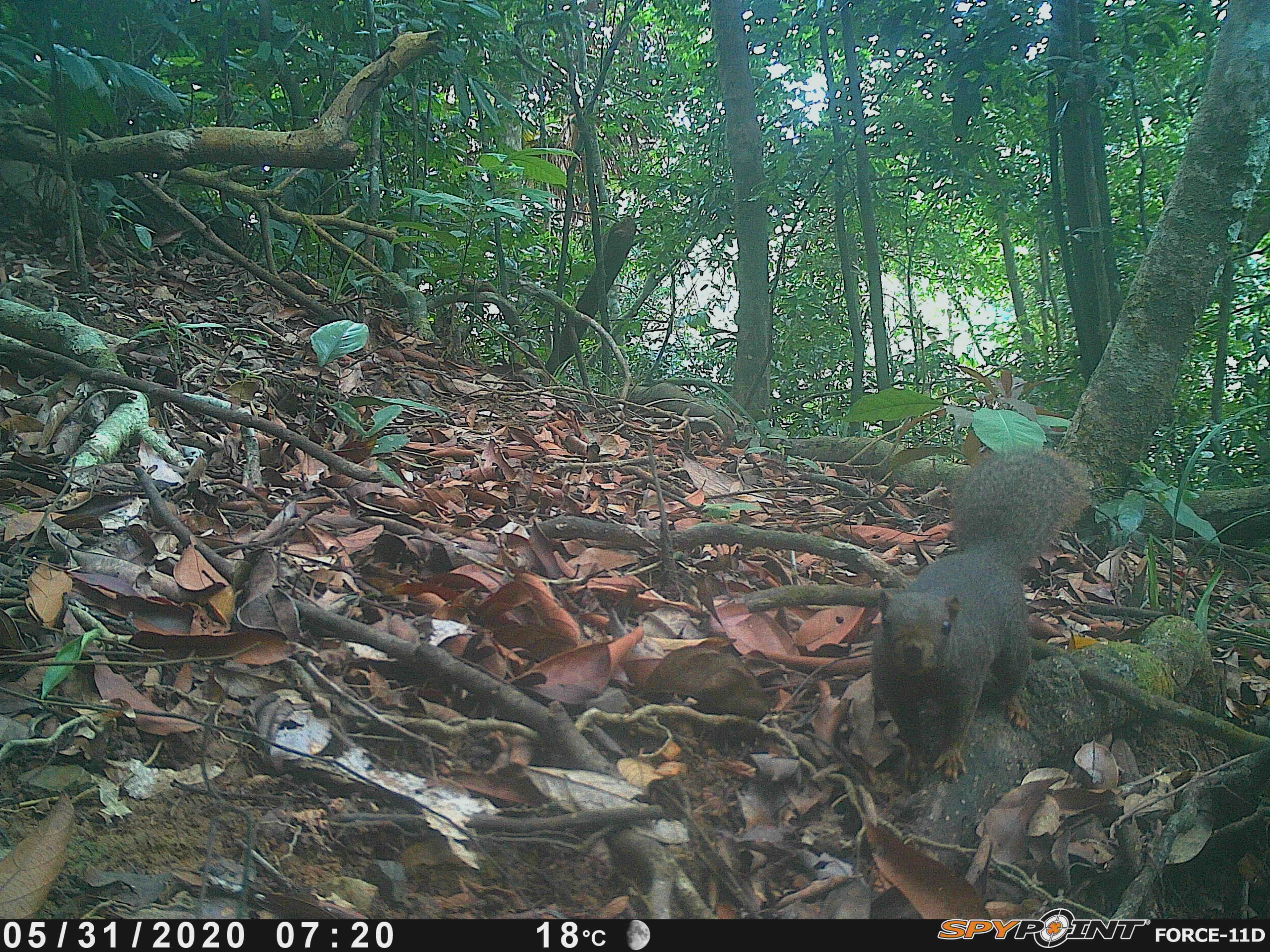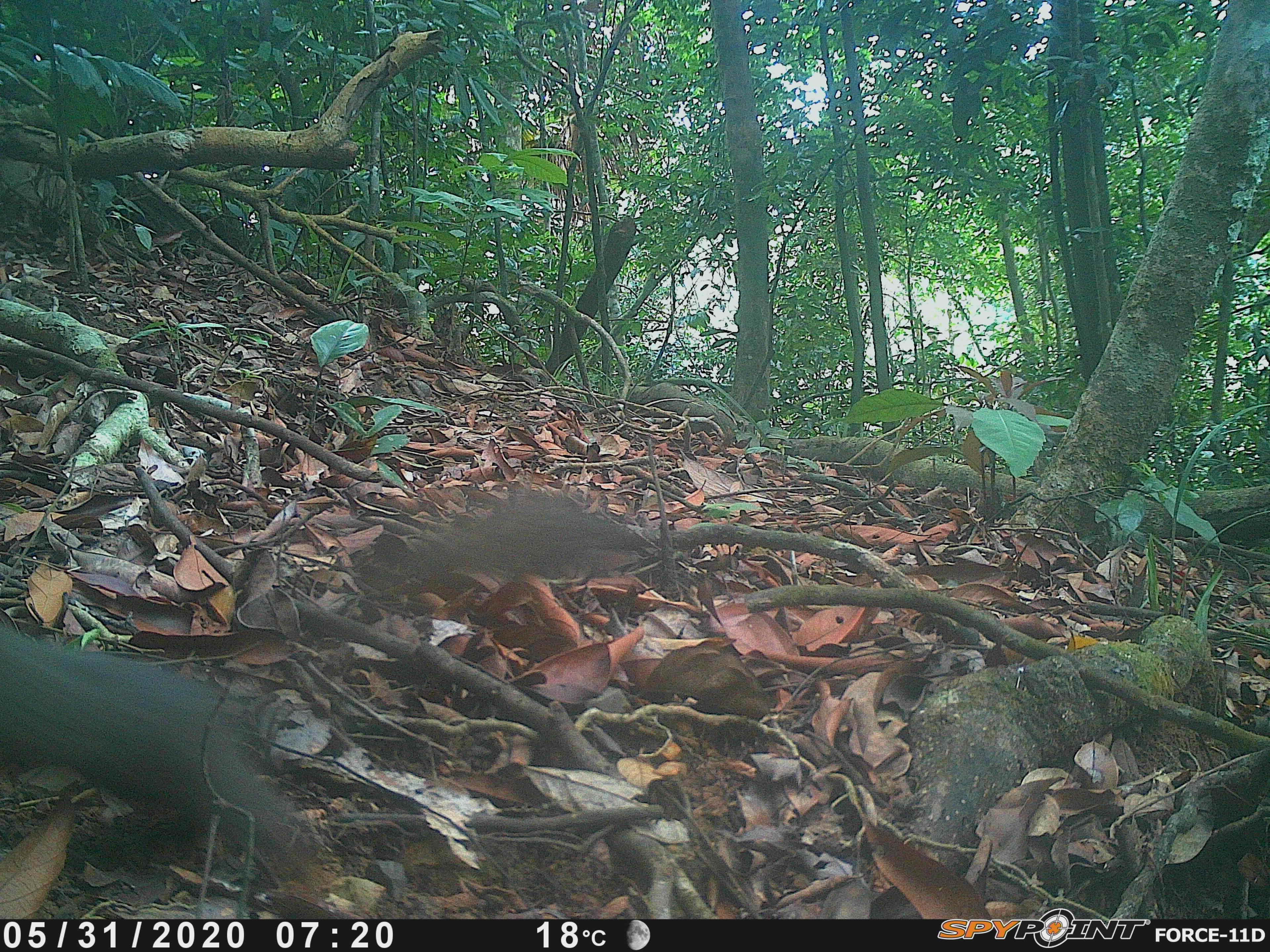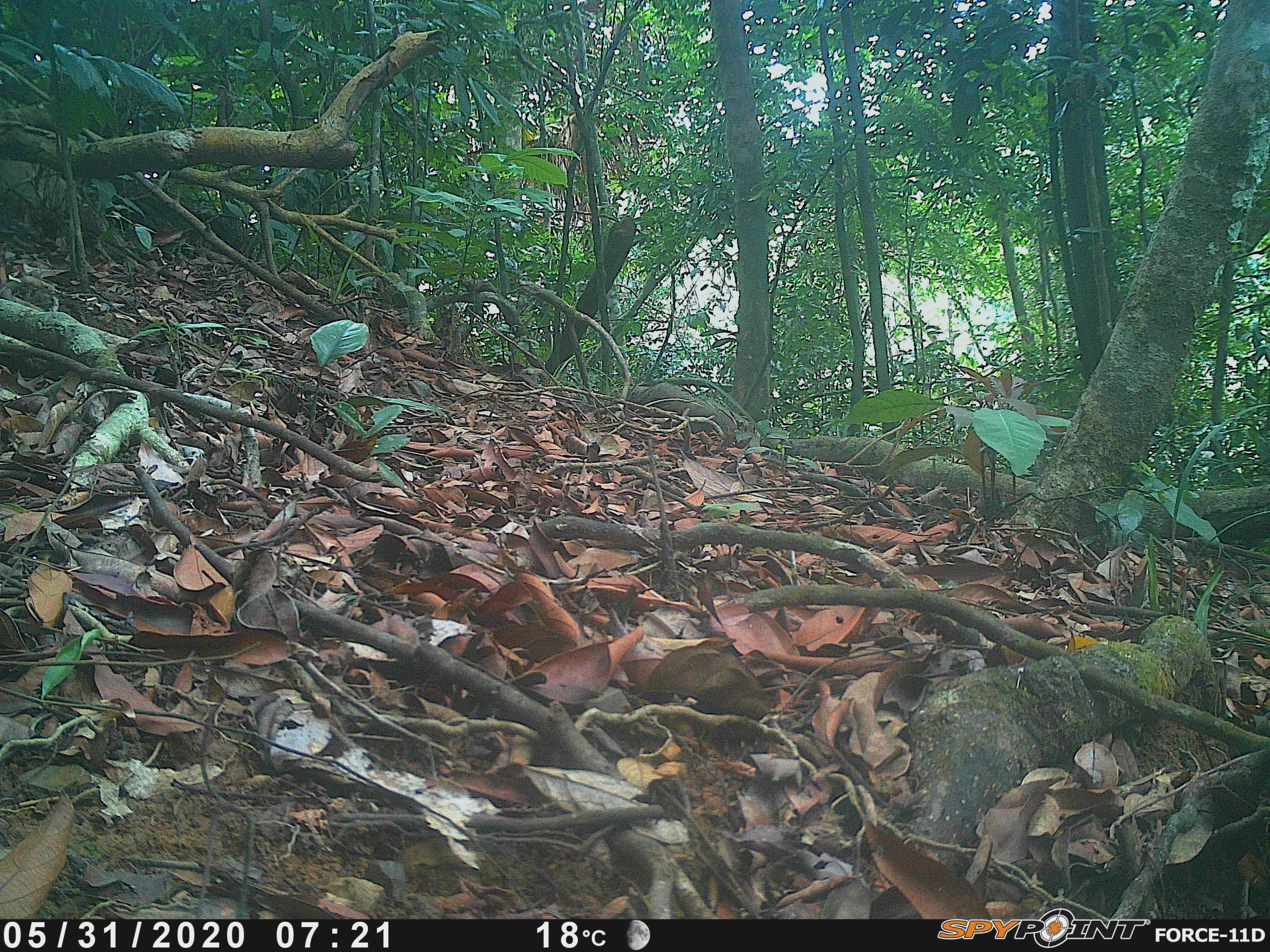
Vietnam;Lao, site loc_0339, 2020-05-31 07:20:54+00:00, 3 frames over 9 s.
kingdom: Animalia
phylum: Chordata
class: Mammalia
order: Rodentia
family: Sciuridae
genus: Callosciurus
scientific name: Callosciurus erythraeus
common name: pallas's squirrel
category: pallass squirrel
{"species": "pallass squirrel (pallas's squirrel) (Callosciurus erythraeus)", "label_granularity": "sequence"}